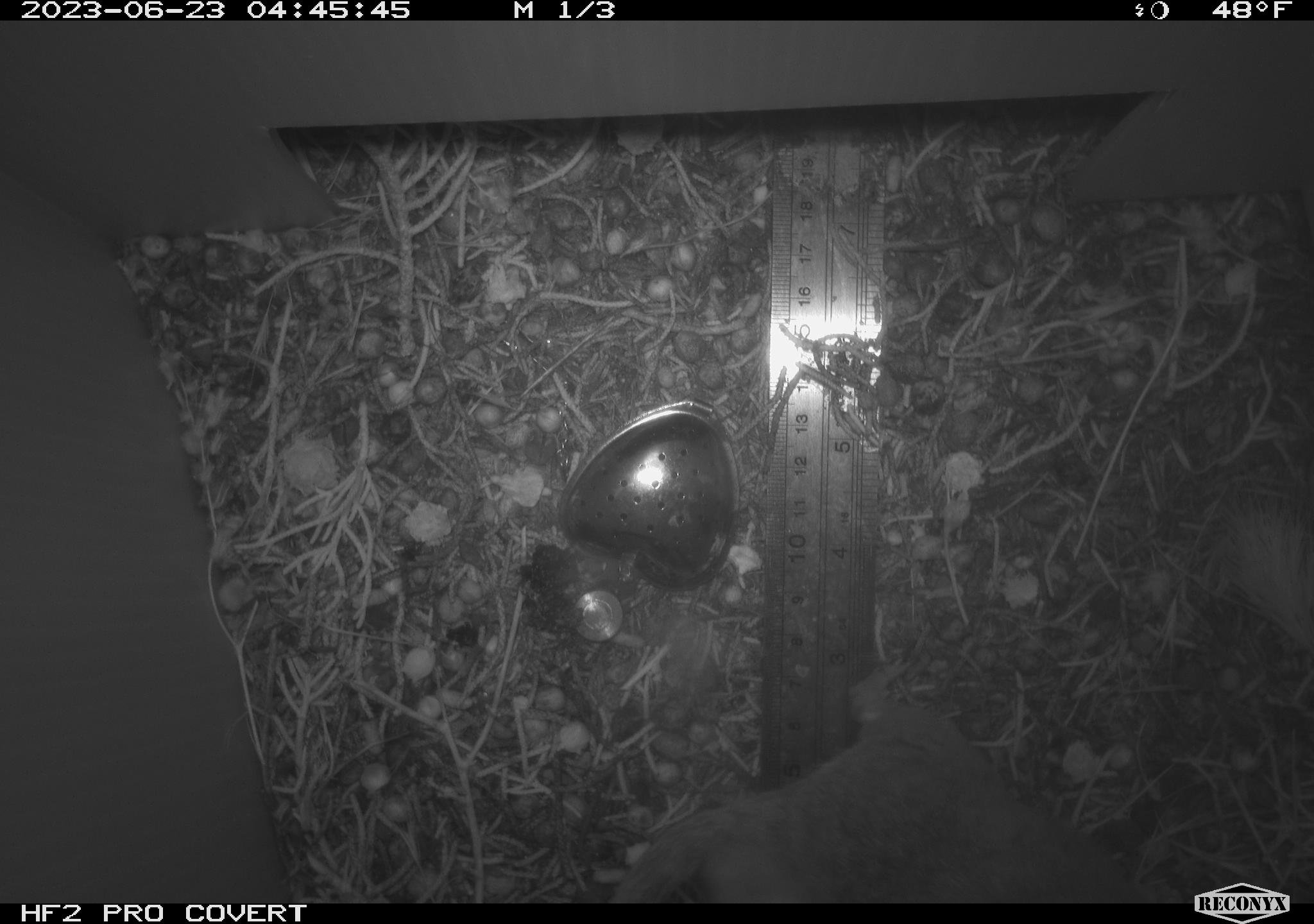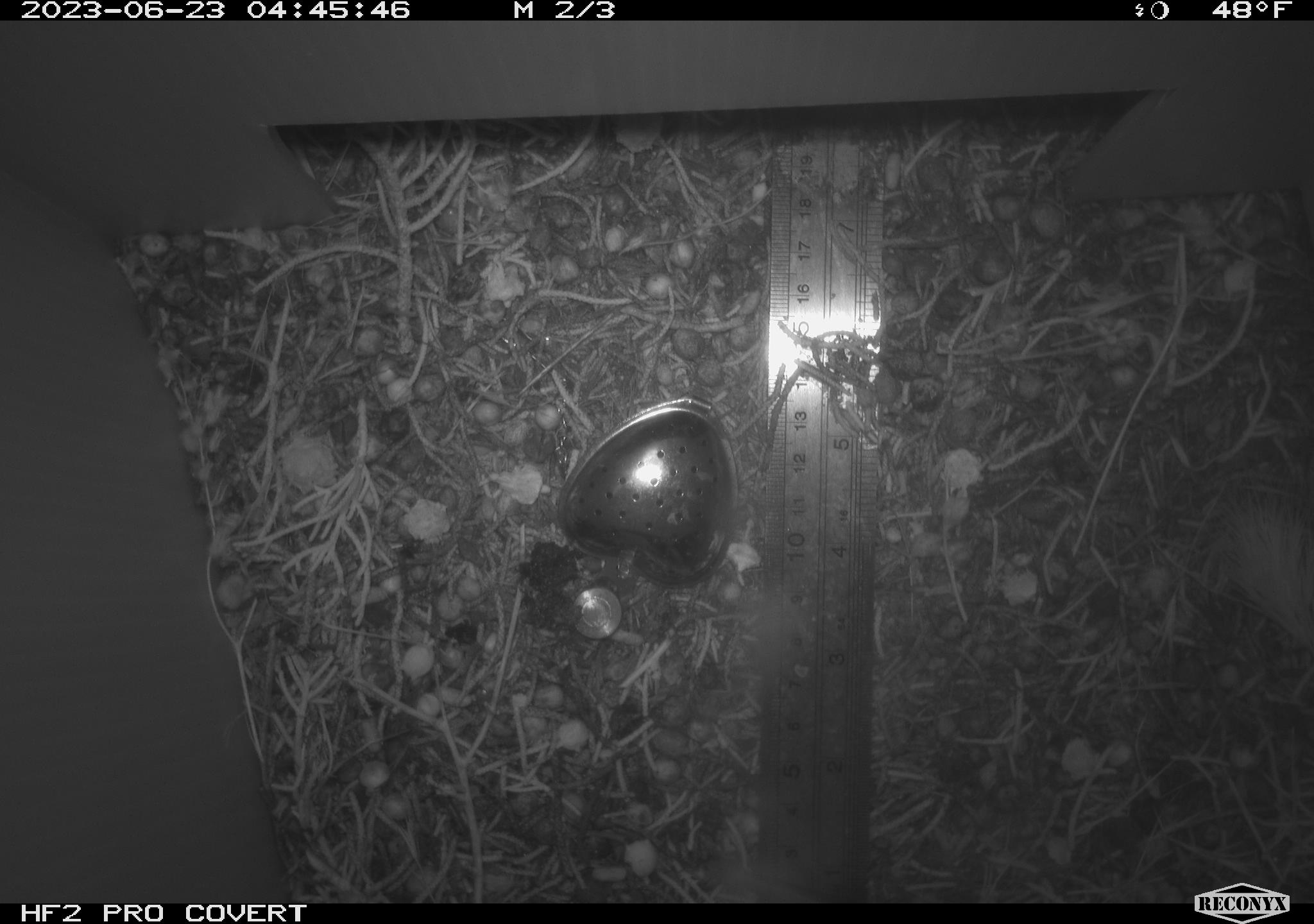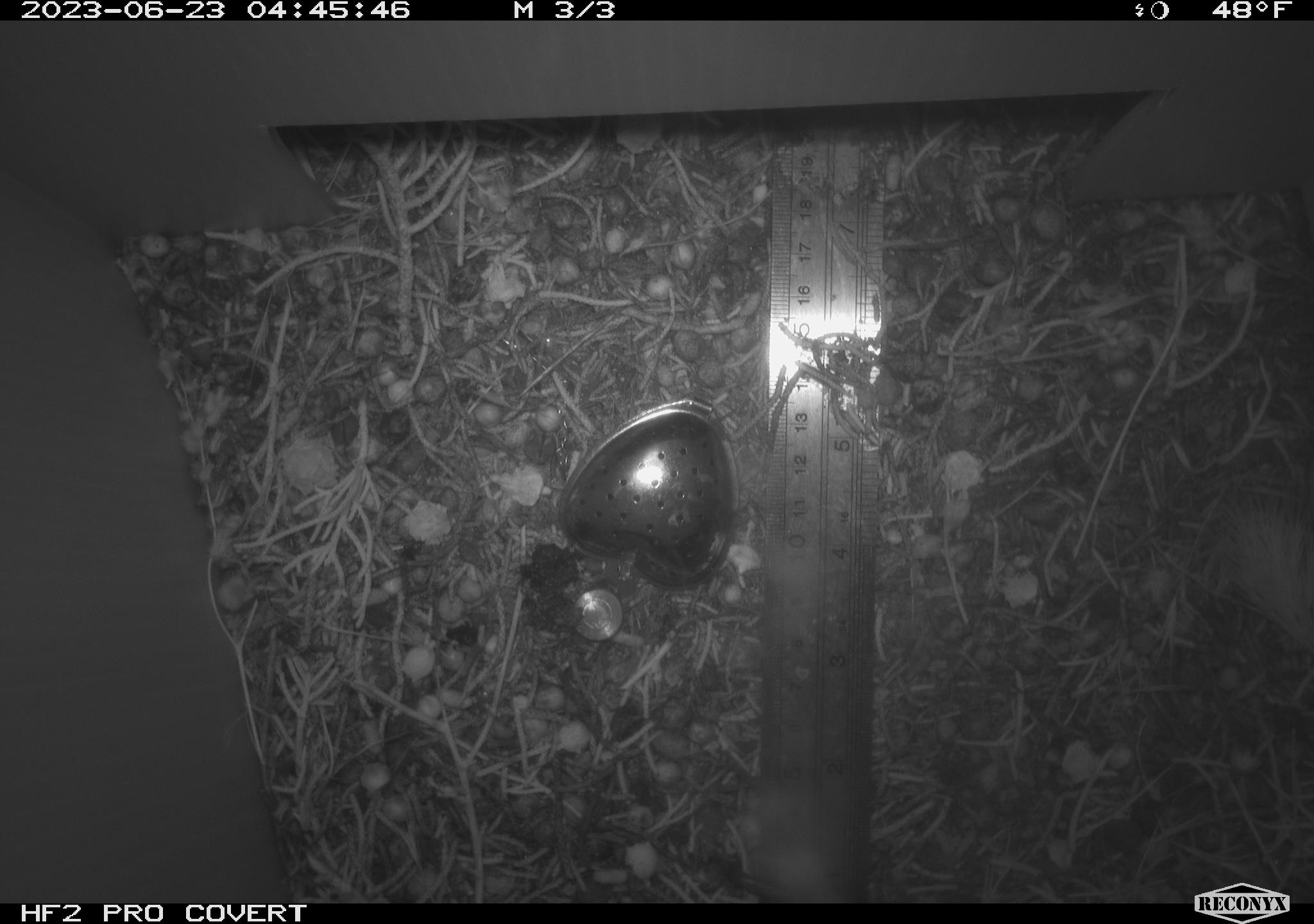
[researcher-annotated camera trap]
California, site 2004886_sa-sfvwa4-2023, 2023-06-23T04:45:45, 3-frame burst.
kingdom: Animalia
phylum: Chordata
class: Mammalia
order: Rodentia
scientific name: Rodentia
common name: mouse species